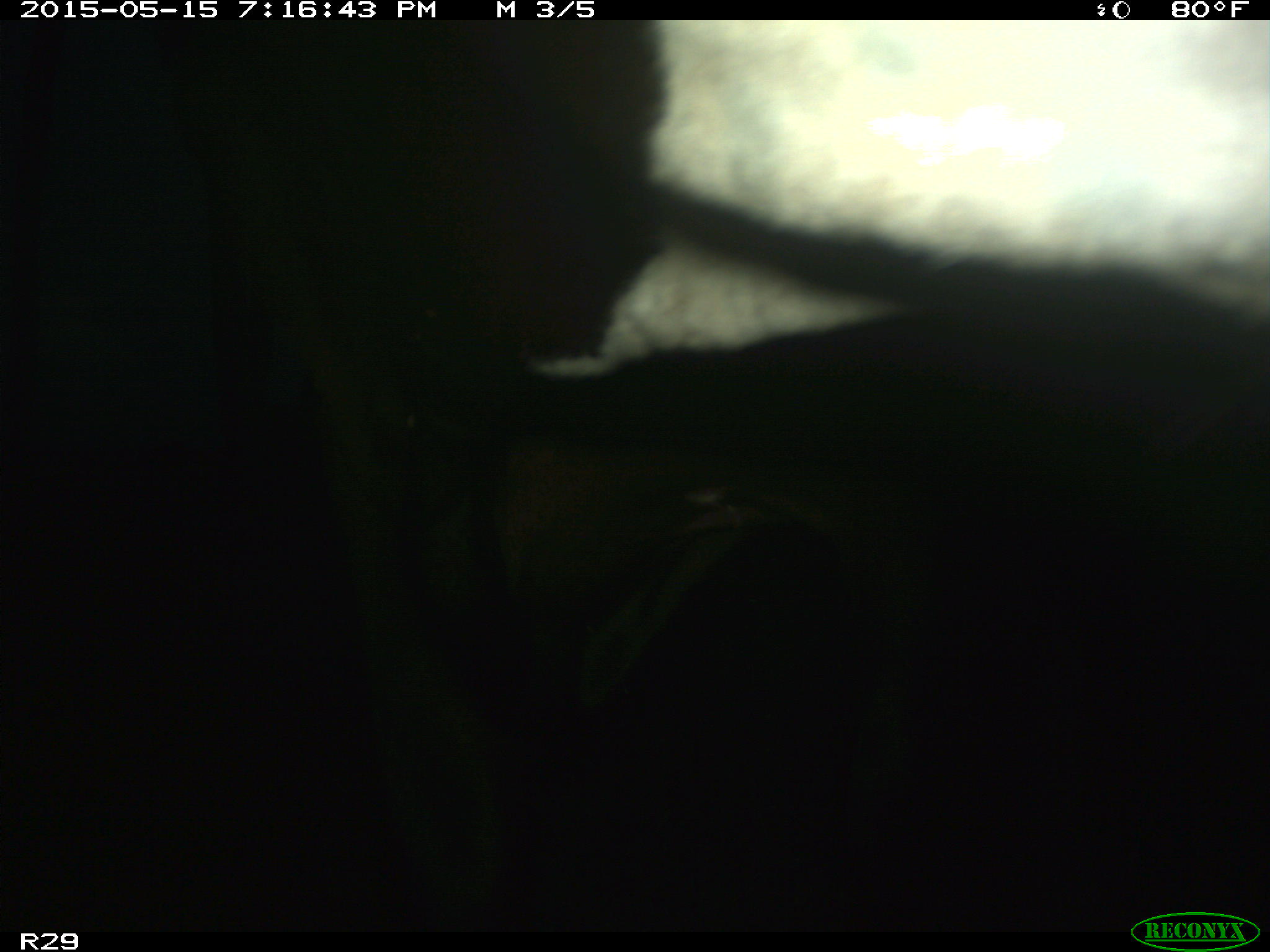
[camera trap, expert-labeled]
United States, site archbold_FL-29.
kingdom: Animalia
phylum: Chordata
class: Mammalia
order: Artiodactyla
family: Bovidae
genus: Bos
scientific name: Bos taurus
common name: domestic cow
Bos taurus (domestic cow).